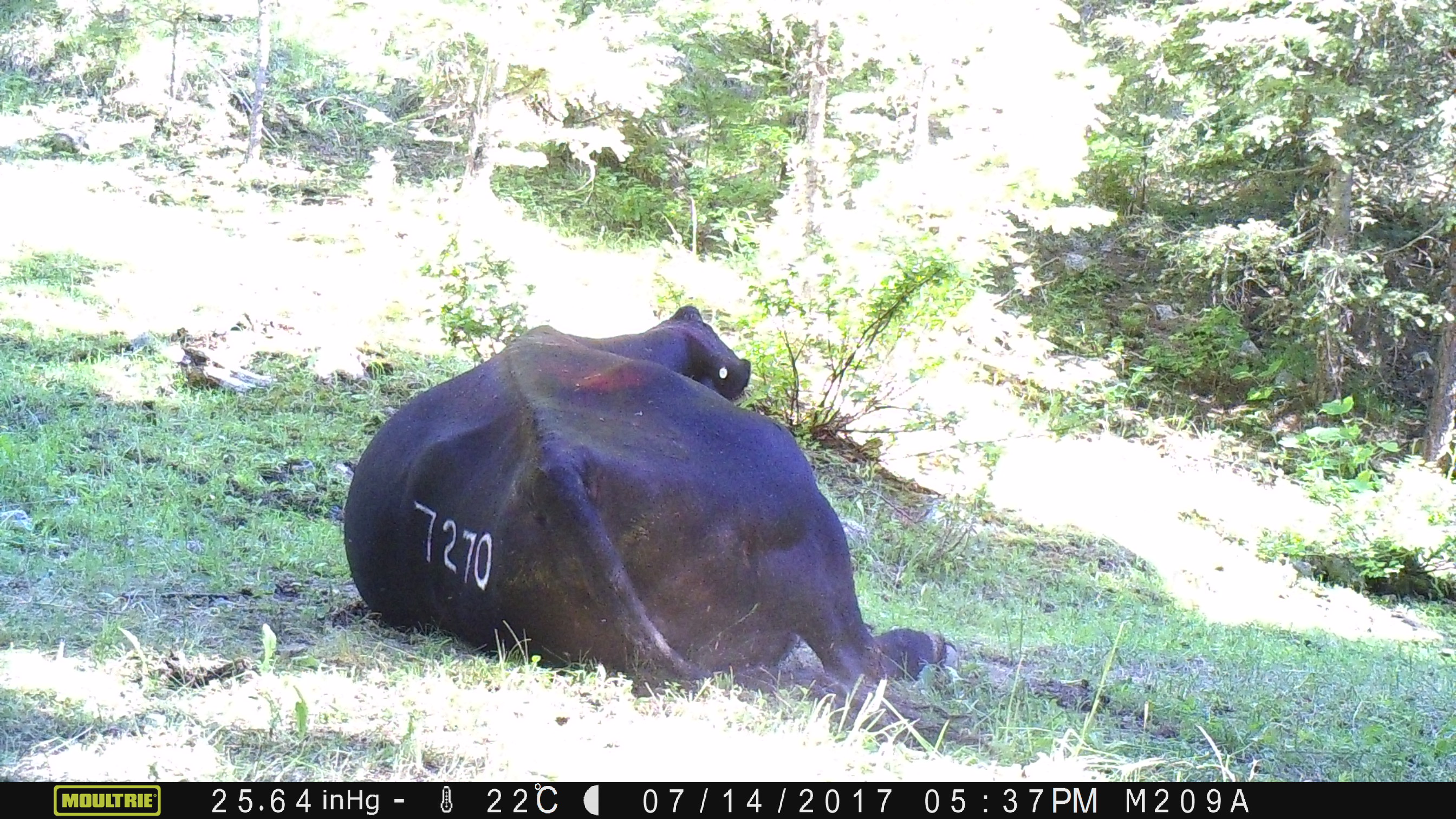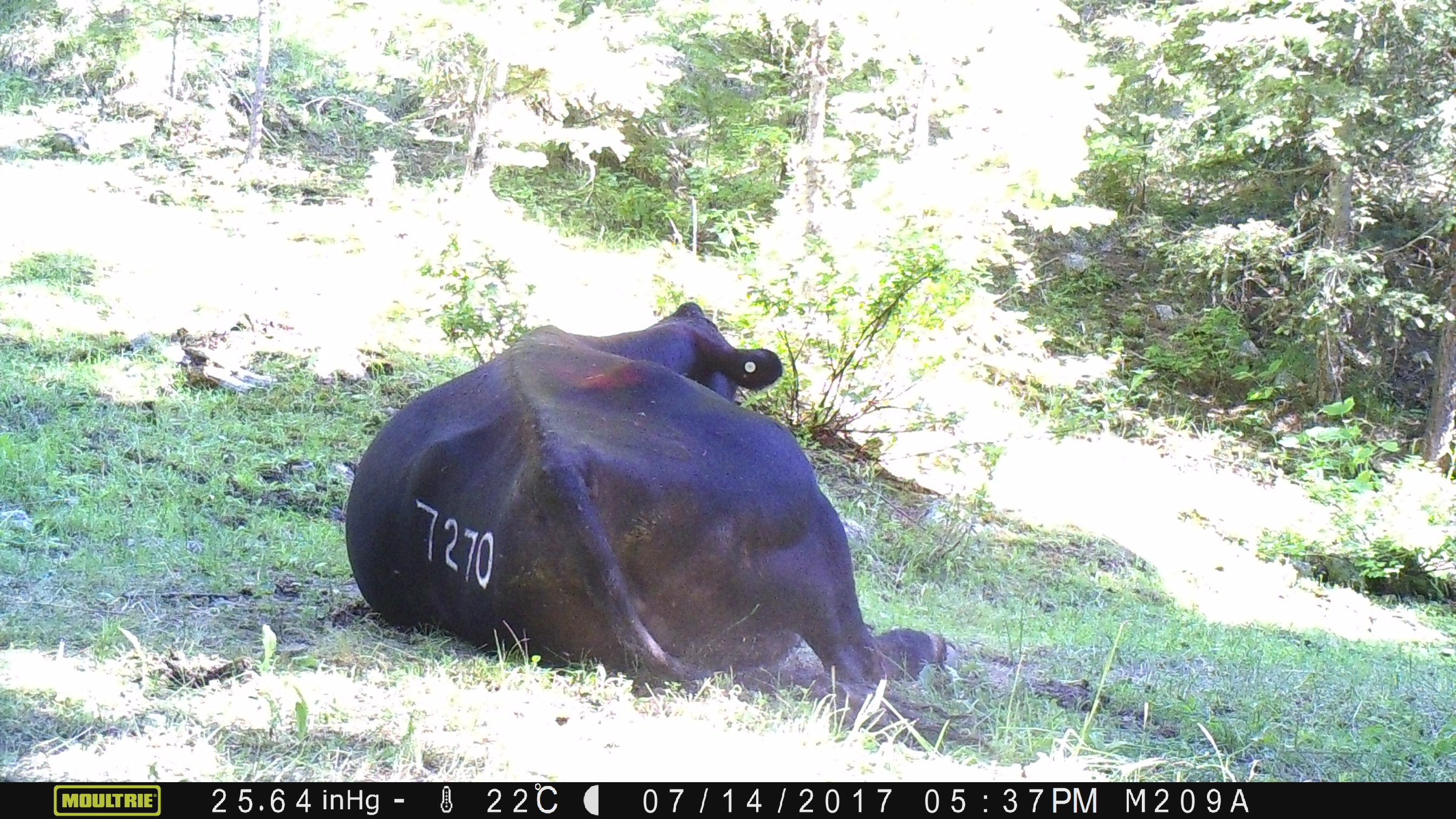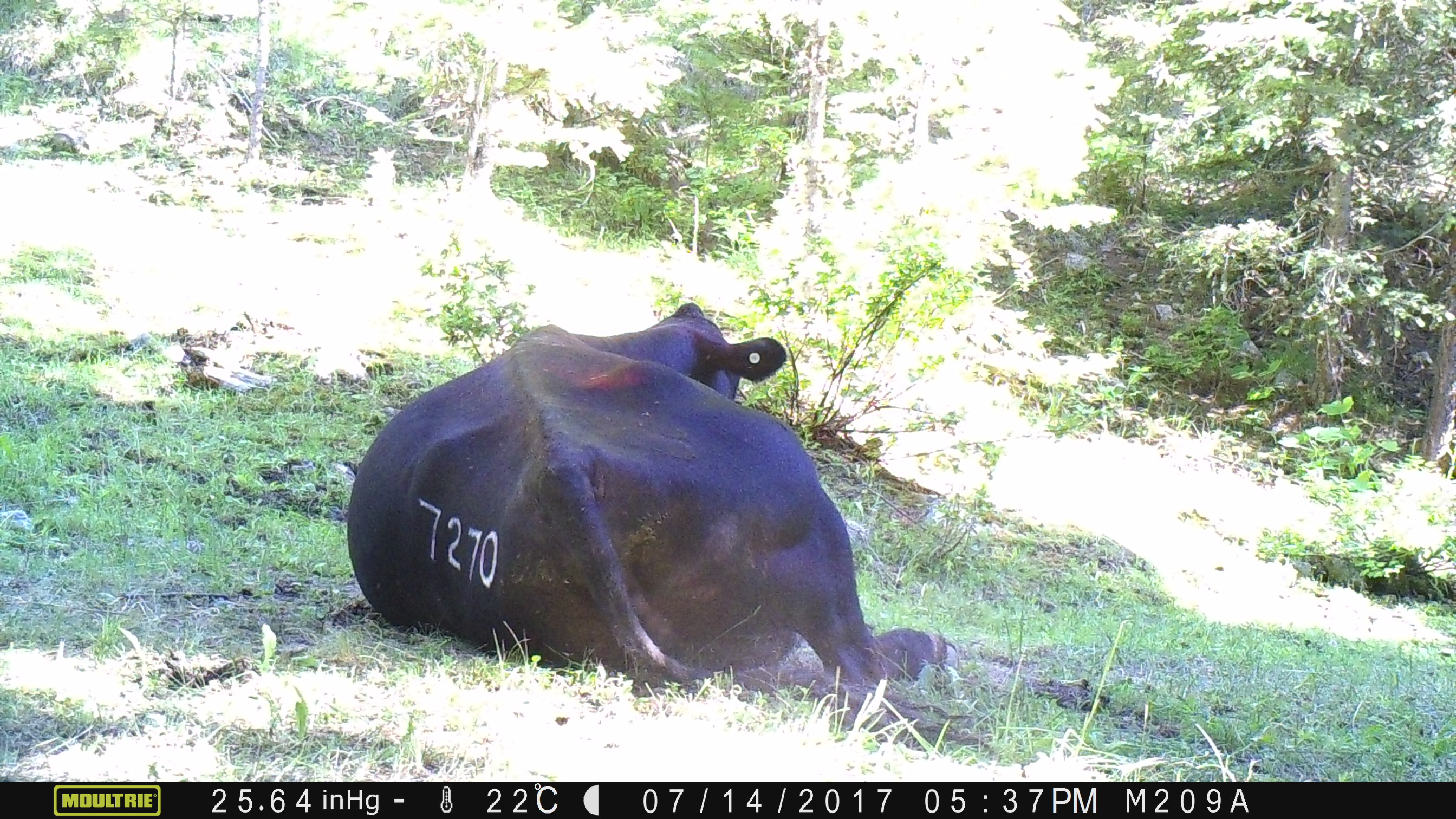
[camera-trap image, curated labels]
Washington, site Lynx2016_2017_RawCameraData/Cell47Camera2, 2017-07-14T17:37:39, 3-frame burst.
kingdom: Animalia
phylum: Chordata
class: Mammalia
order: Artiodactyla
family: Bovidae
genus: Bos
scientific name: Bos taurus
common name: domestic cattle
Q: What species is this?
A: Domestic cattle (Bos taurus).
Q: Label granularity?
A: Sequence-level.